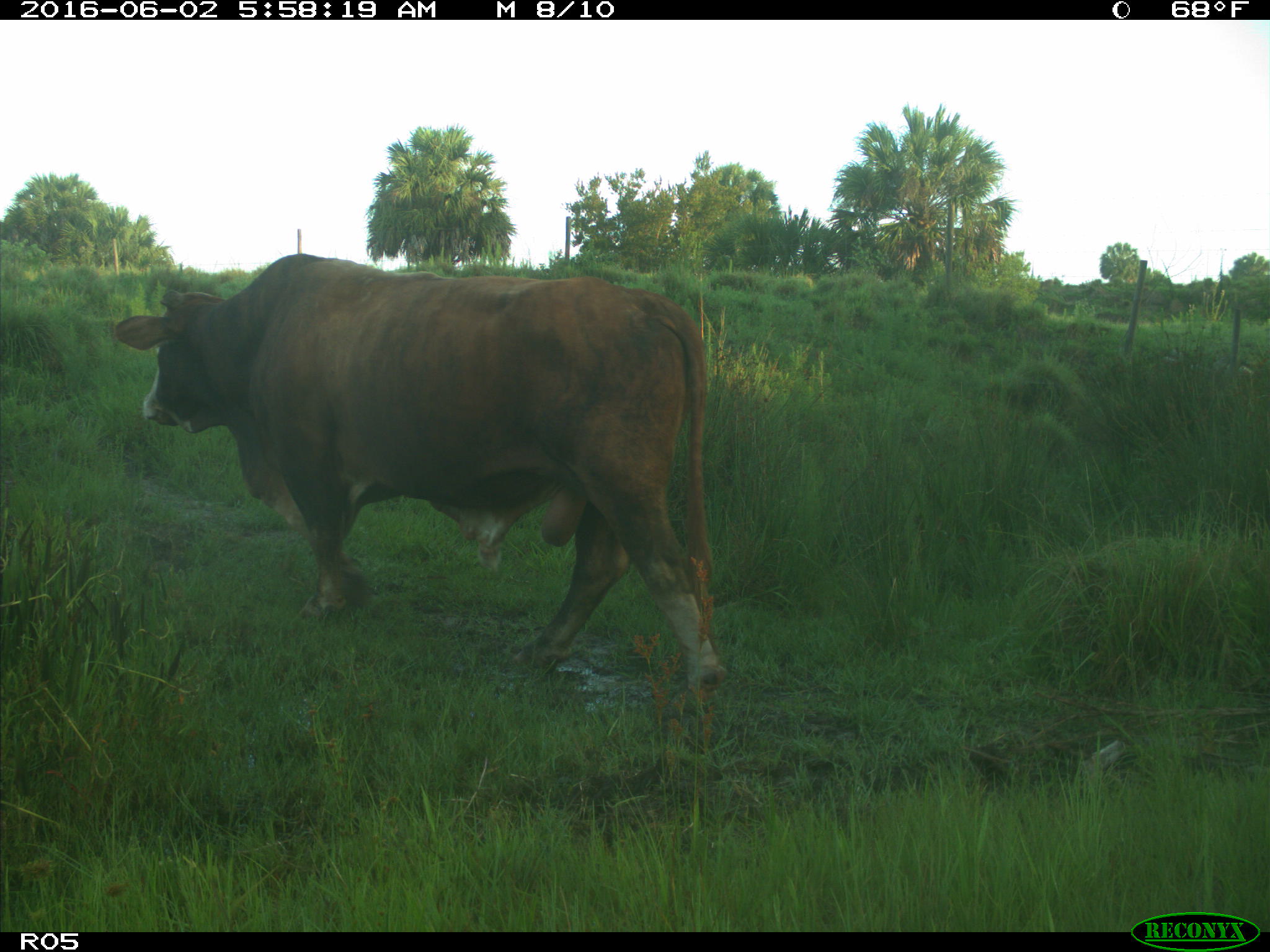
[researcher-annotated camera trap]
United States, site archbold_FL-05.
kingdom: Animalia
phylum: Chordata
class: Mammalia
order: Artiodactyla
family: Bovidae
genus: Bos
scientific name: Bos taurus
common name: domestic cow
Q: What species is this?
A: Bos taurus (domestic cow).